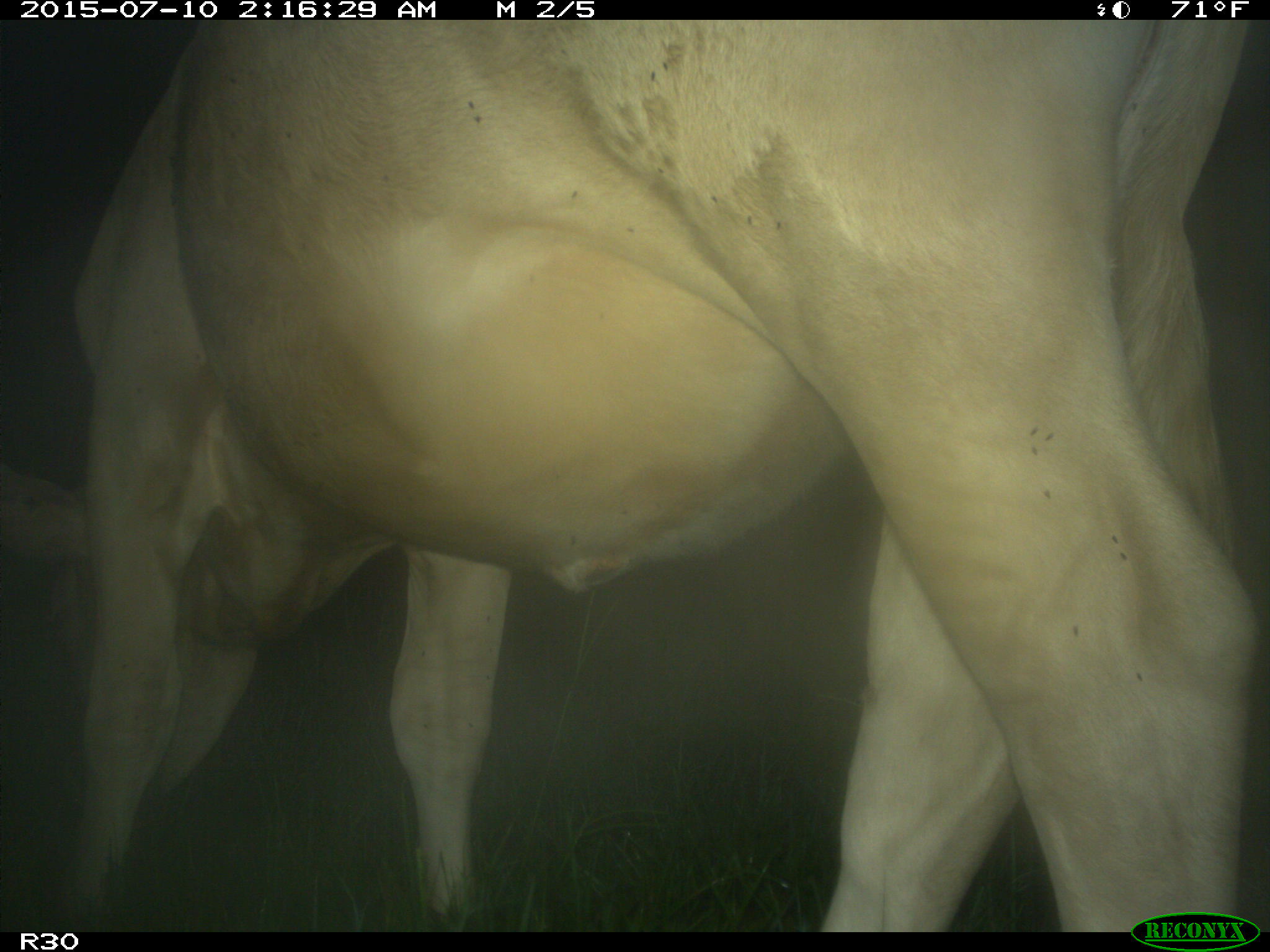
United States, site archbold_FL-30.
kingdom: Animalia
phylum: Chordata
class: Mammalia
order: Artiodactyla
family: Bovidae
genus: Bos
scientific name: Bos taurus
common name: domestic cow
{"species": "Bos taurus (domestic cow)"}